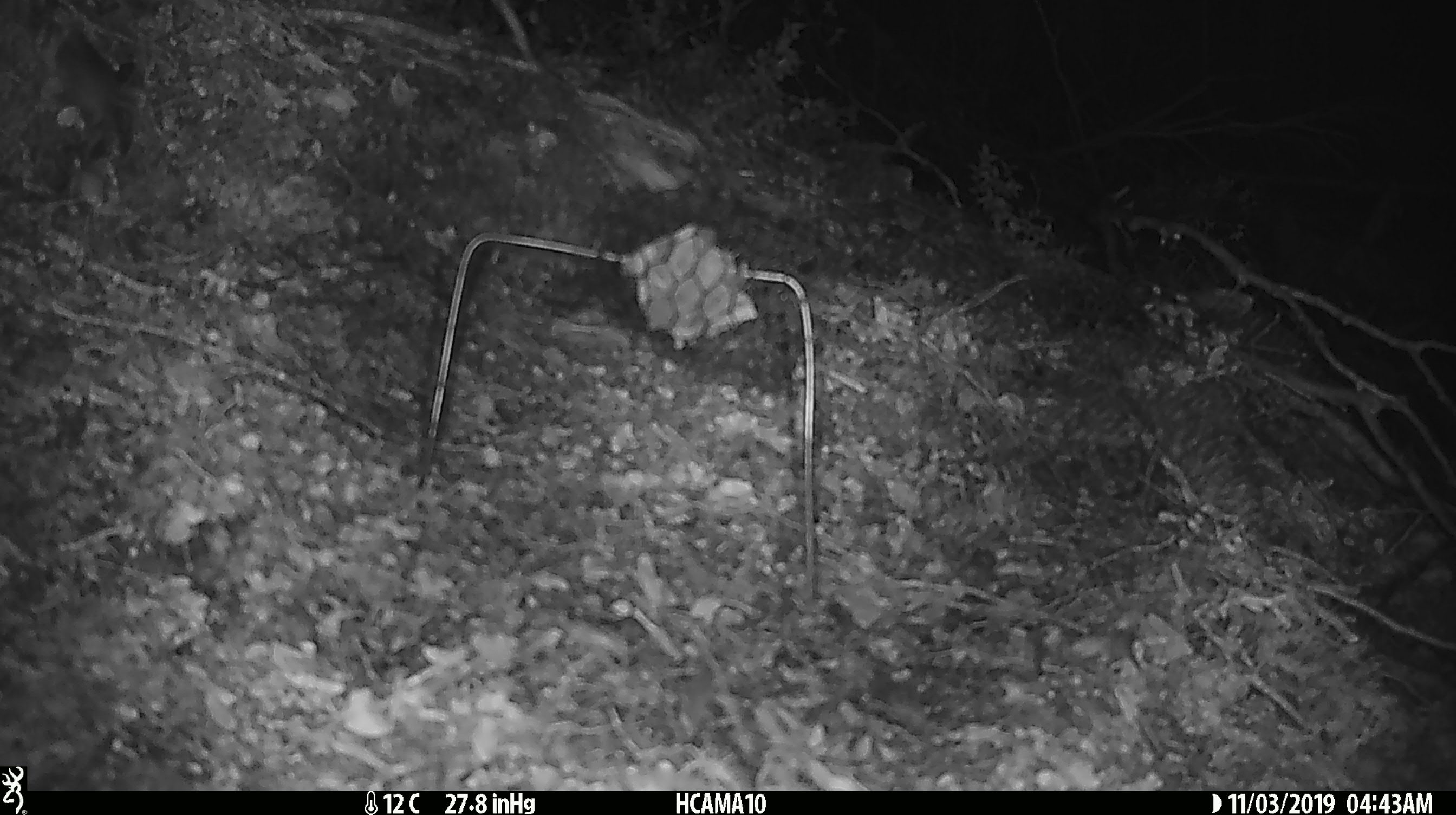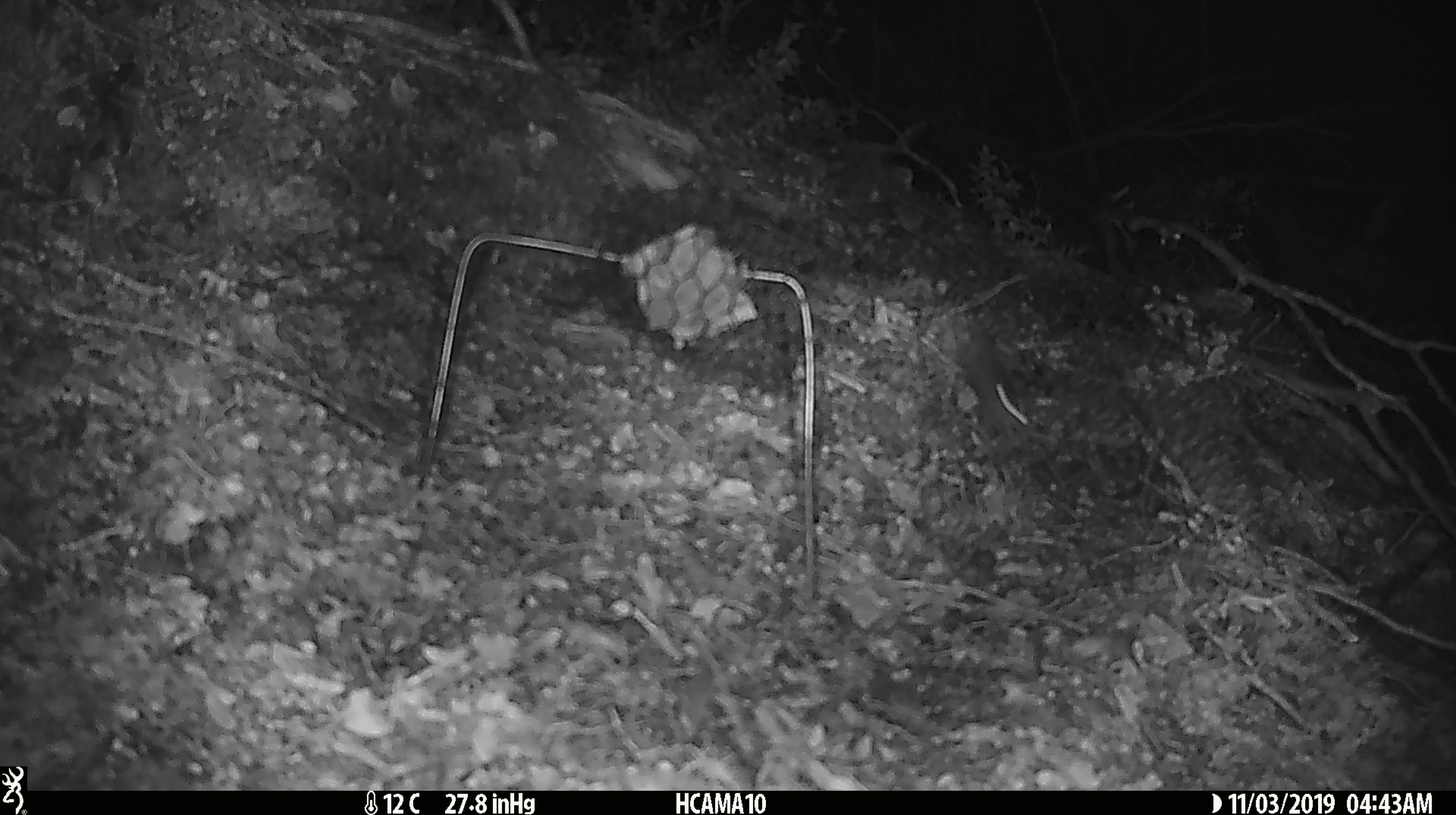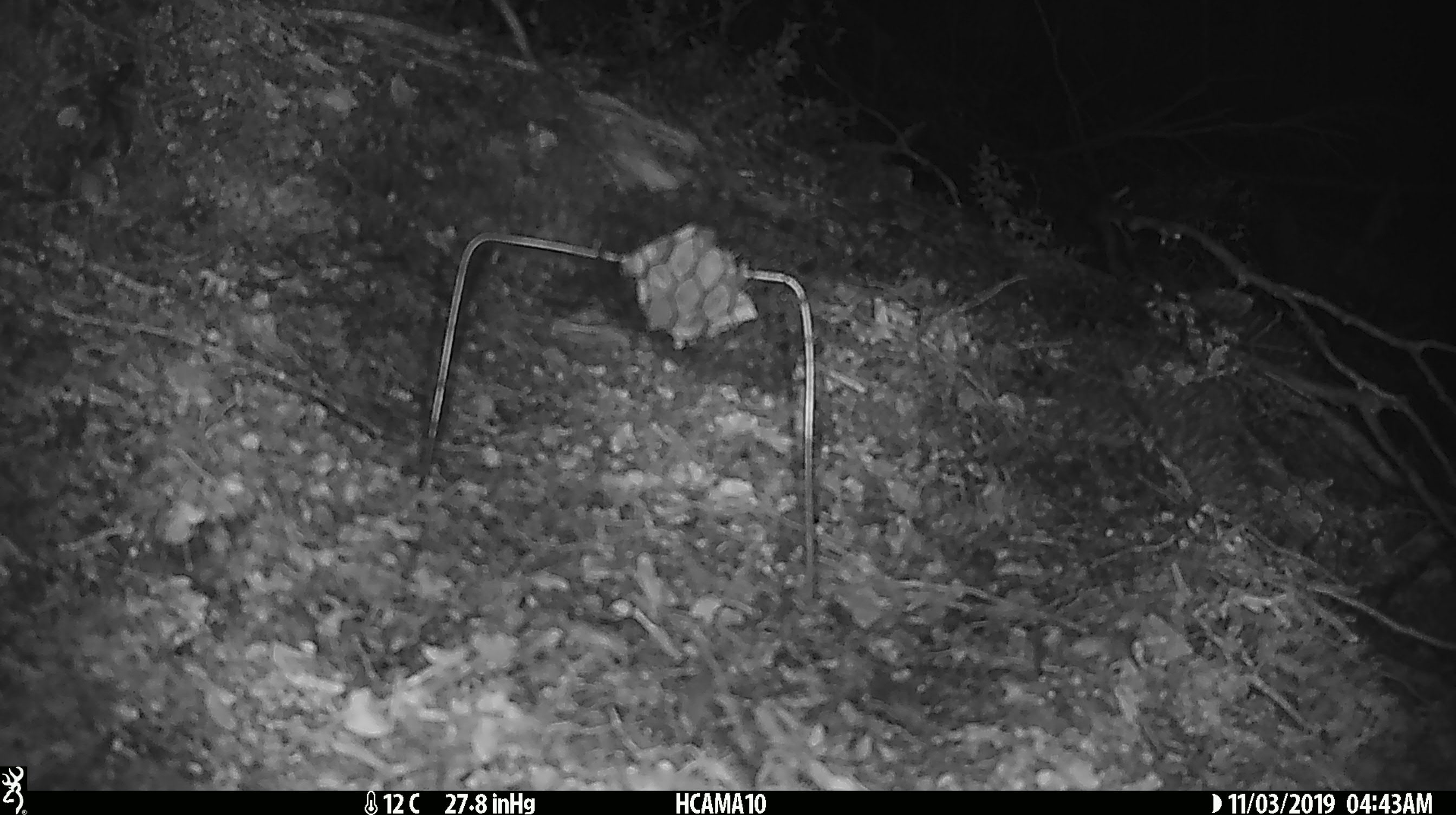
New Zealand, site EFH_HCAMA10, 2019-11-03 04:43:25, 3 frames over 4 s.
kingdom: Animalia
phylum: Chordata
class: Mammalia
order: Rodentia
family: Muridae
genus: Mus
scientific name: Mus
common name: mouse